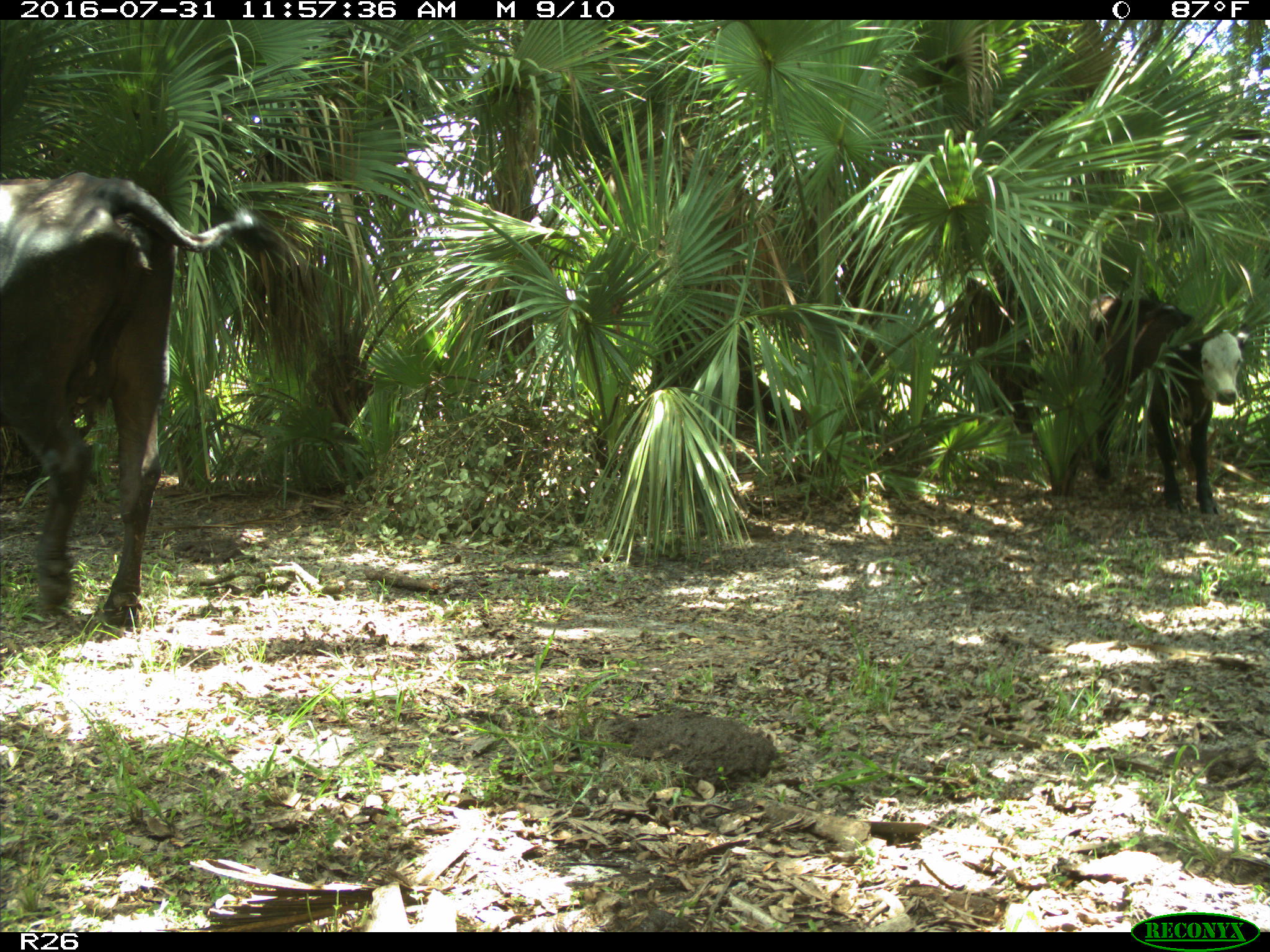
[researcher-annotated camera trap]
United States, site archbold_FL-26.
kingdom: Animalia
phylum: Chordata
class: Mammalia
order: Artiodactyla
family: Bovidae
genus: Bos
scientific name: Bos taurus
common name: domestic cow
Bos taurus (domestic cow).